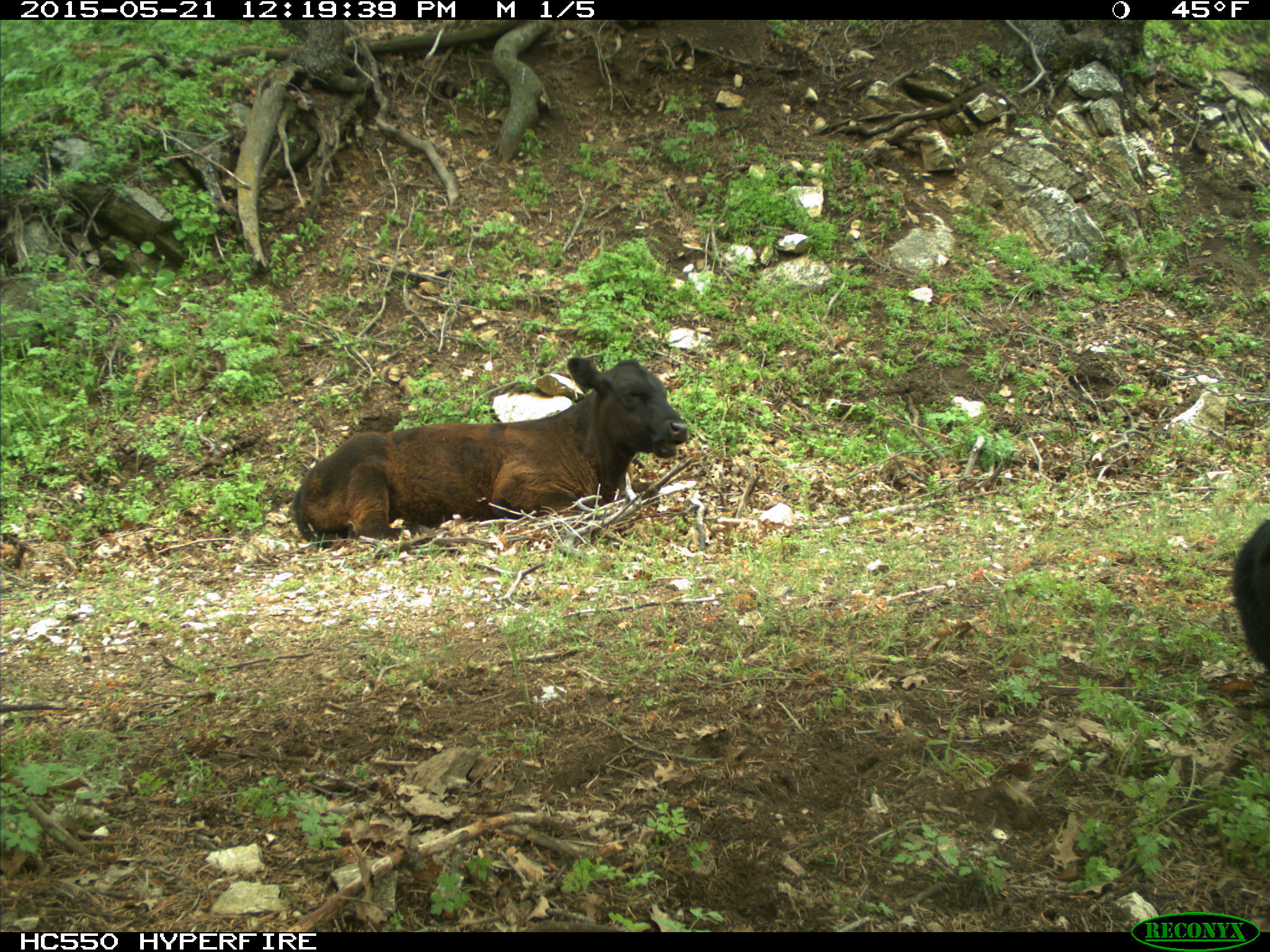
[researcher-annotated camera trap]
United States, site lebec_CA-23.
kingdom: Animalia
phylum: Chordata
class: Mammalia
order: Artiodactyla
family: Bovidae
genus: Bos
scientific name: Bos taurus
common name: domestic cow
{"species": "Bos taurus (domestic cow)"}